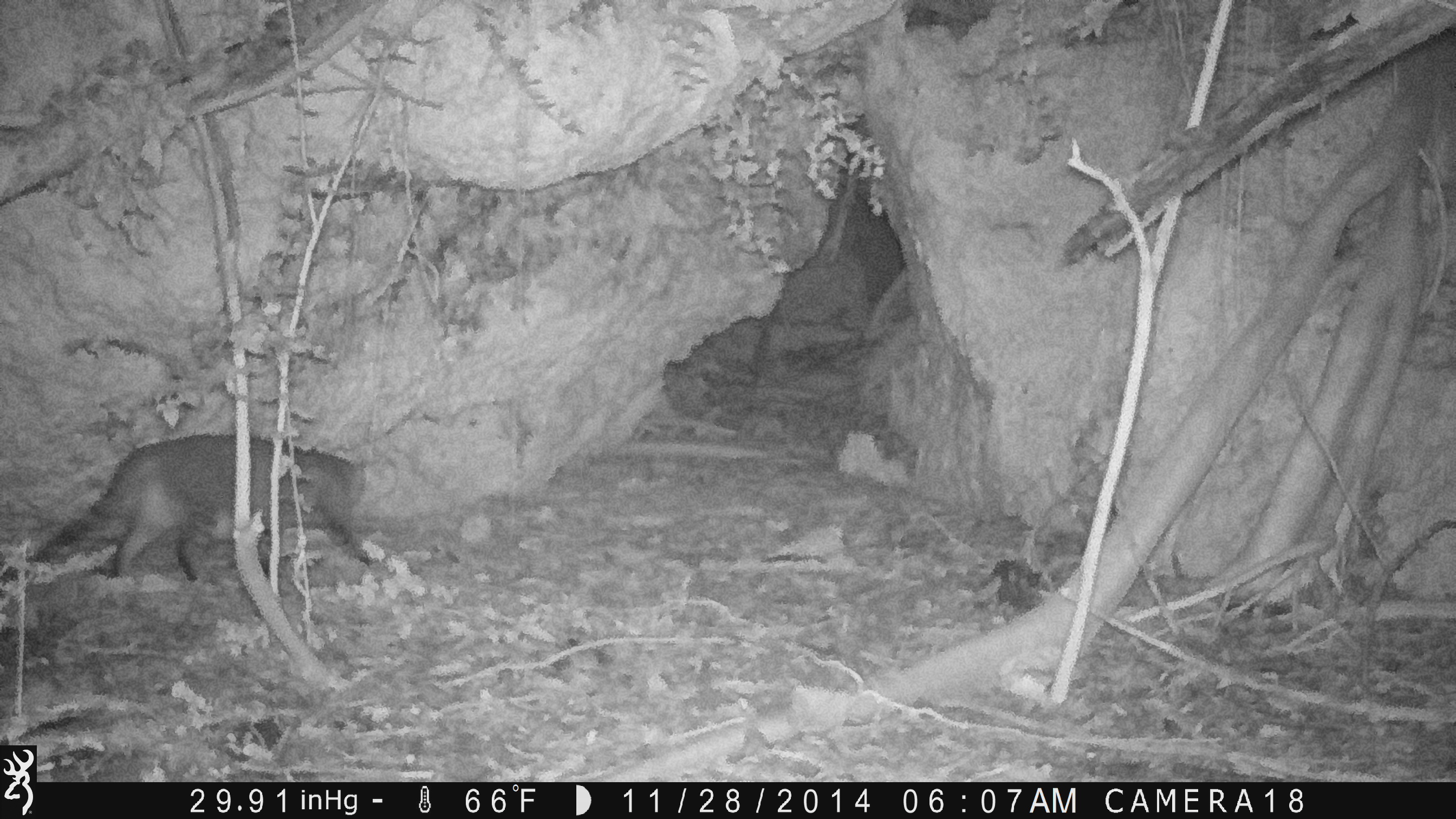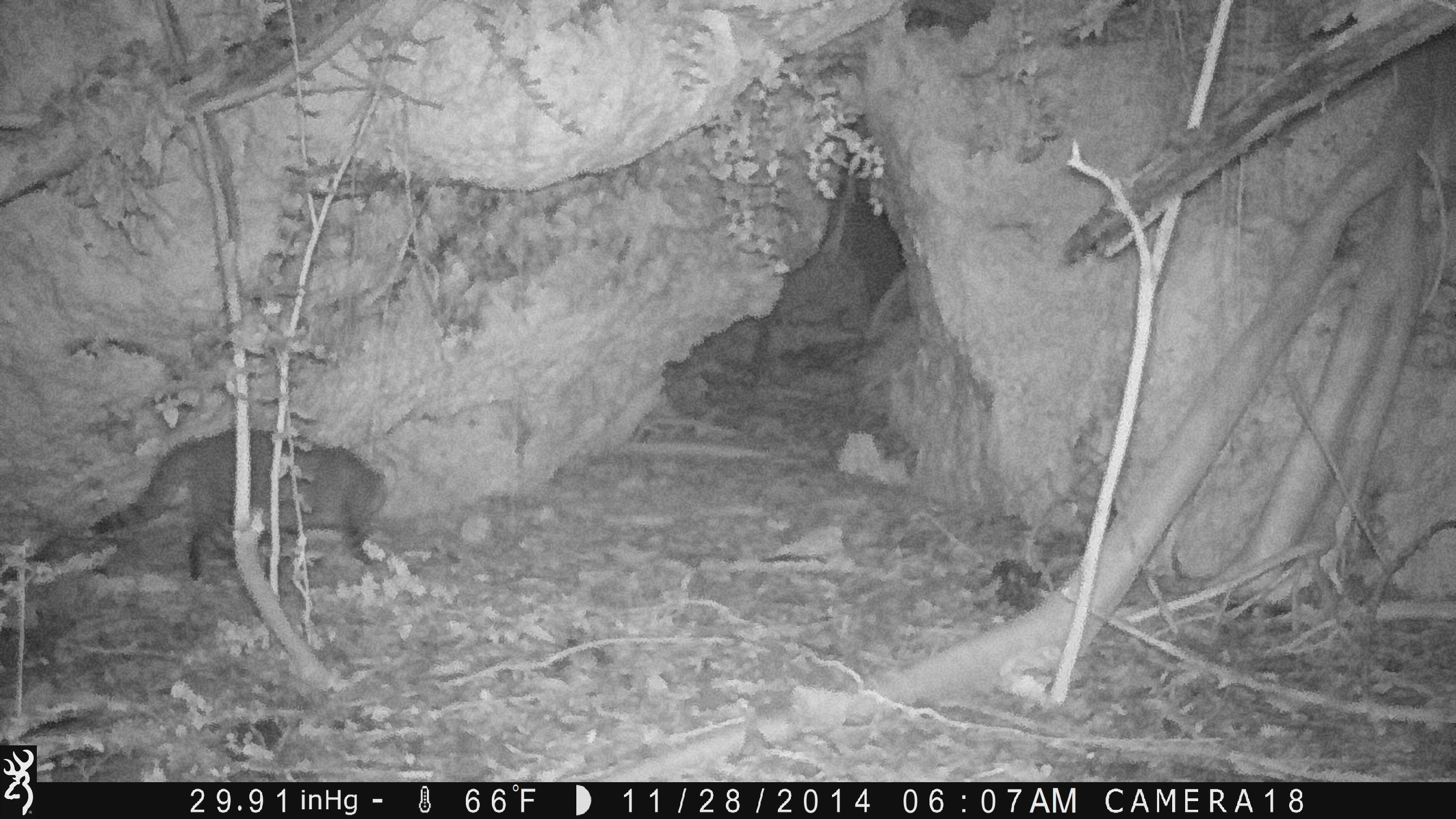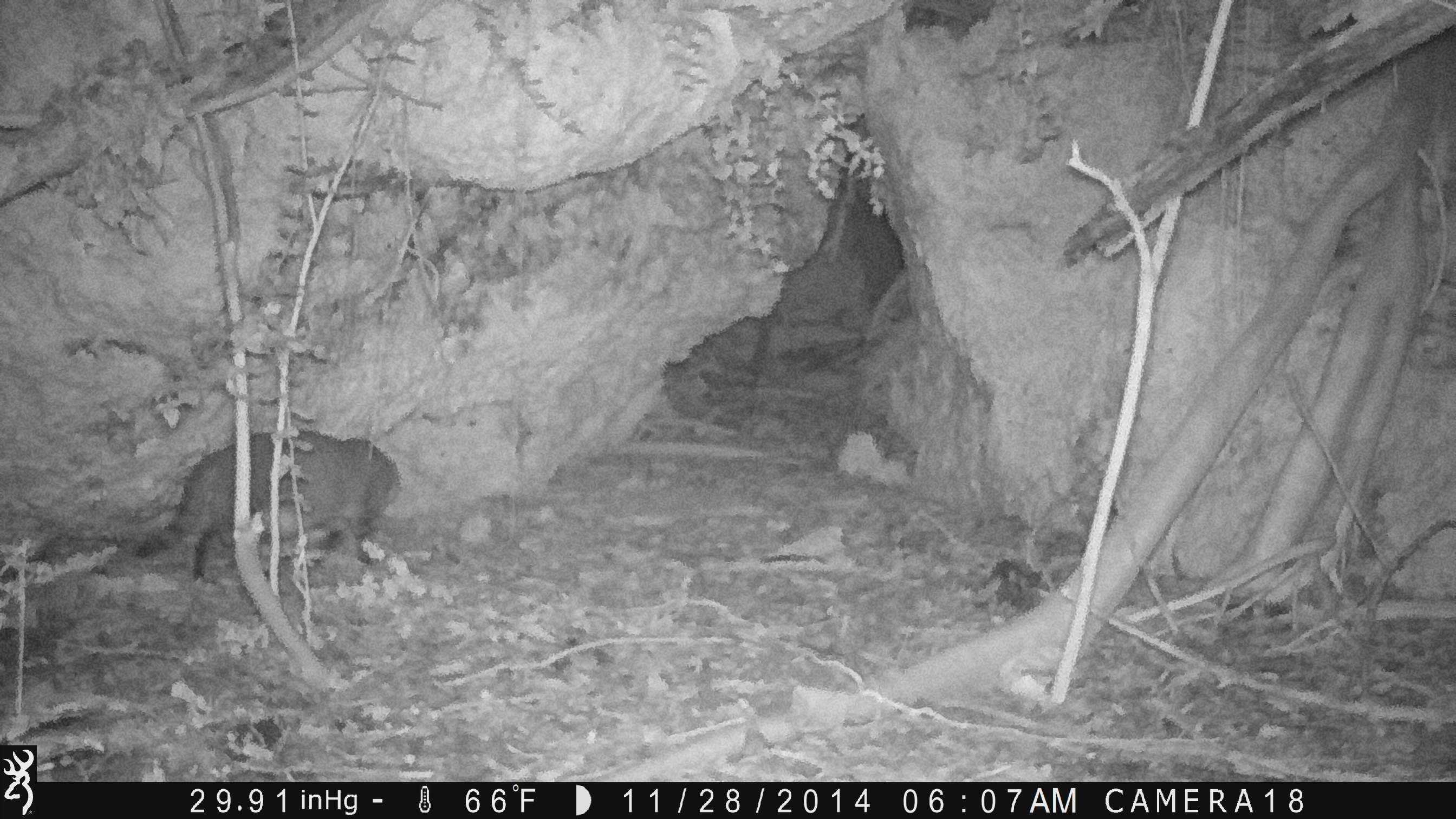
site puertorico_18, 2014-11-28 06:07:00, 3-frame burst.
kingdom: Animalia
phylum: Chordata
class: Mammalia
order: Carnivora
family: Felidae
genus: Felis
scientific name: Felis catus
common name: cat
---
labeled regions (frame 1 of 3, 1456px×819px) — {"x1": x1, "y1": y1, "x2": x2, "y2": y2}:
cat: {"x1": 25, "y1": 433, "x2": 385, "y2": 587}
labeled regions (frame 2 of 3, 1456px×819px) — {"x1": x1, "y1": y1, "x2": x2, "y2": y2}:
cat: {"x1": 78, "y1": 428, "x2": 392, "y2": 582}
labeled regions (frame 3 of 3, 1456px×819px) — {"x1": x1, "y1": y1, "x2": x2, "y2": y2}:
cat: {"x1": 156, "y1": 426, "x2": 402, "y2": 586}